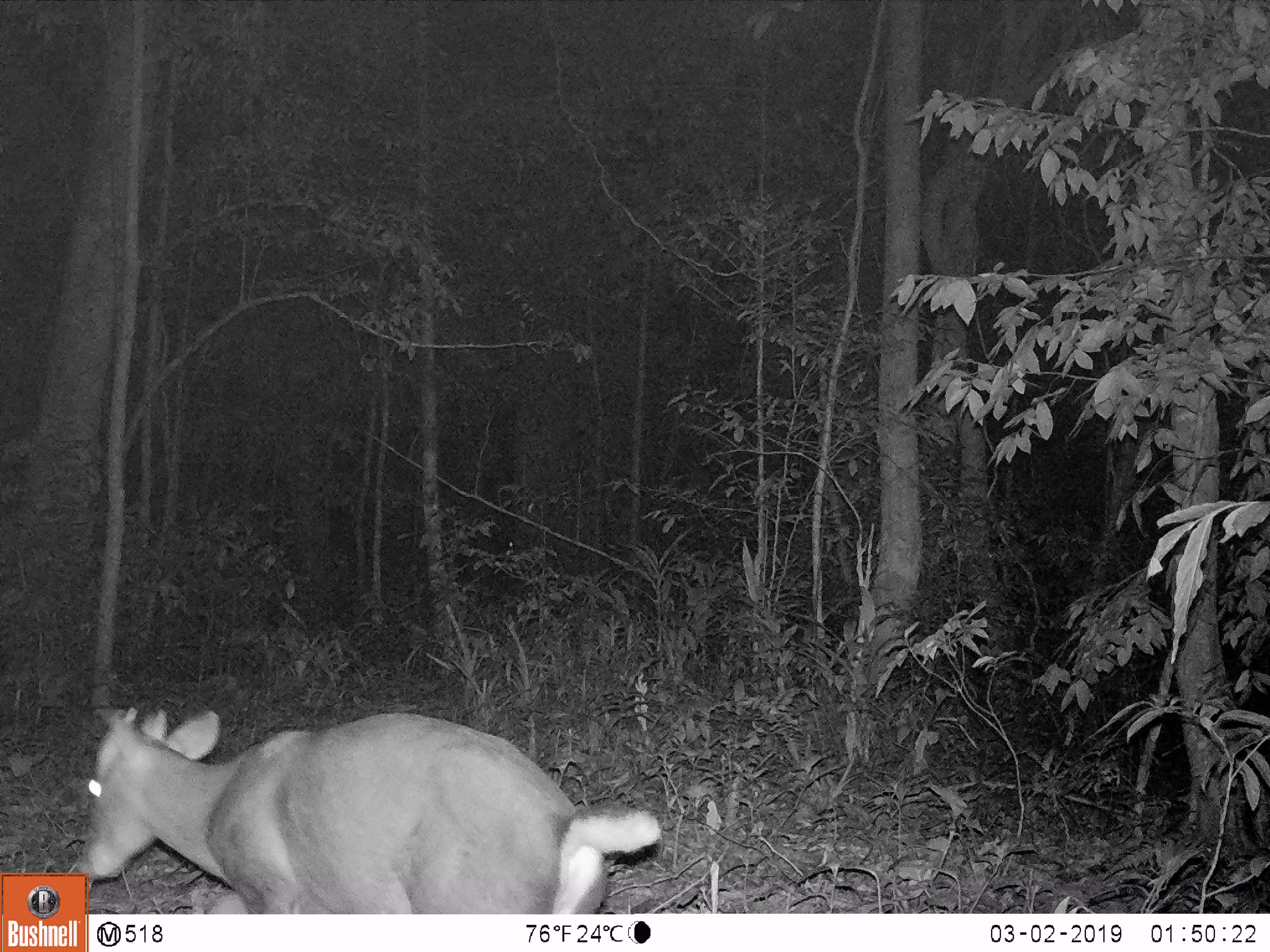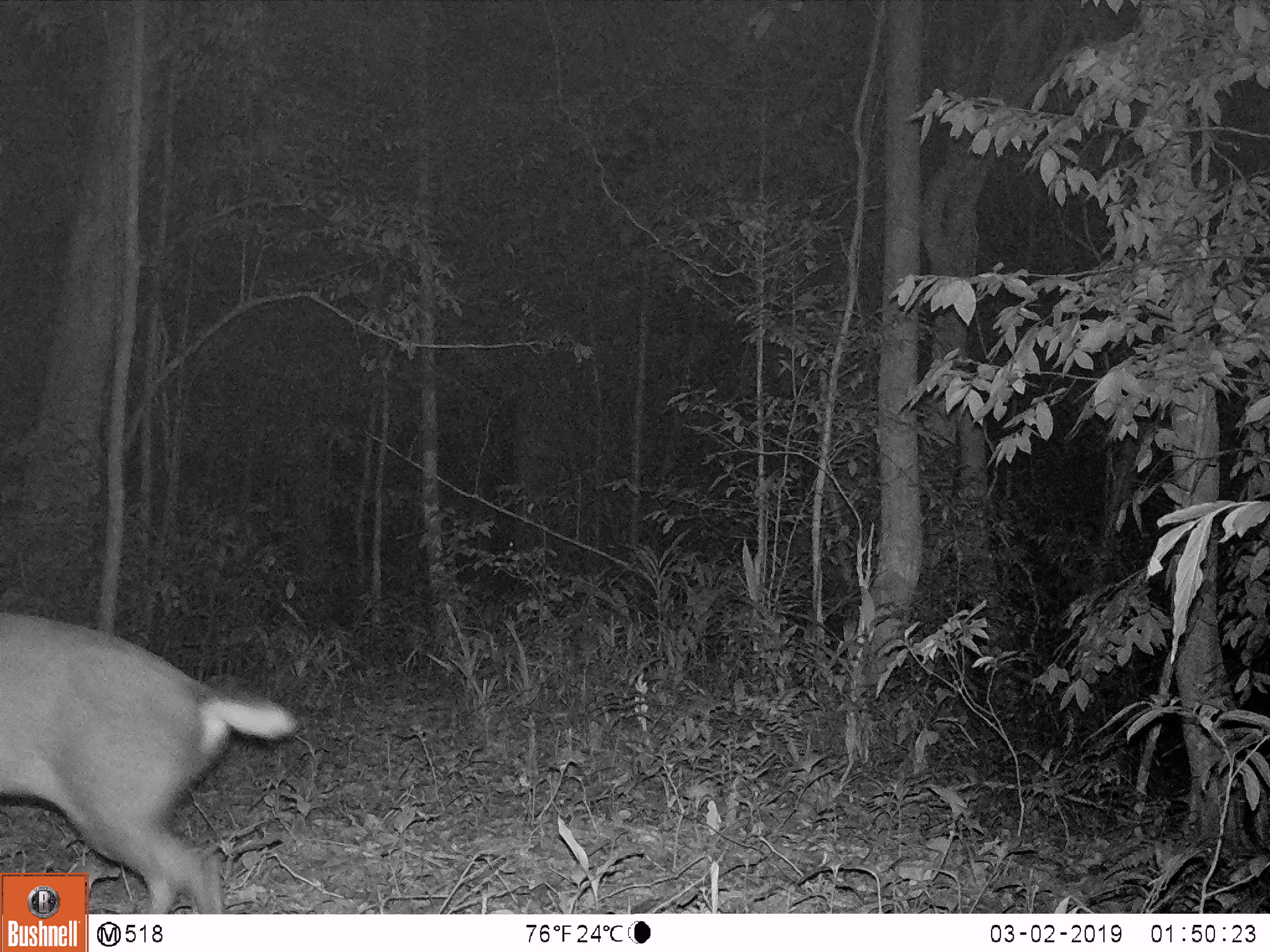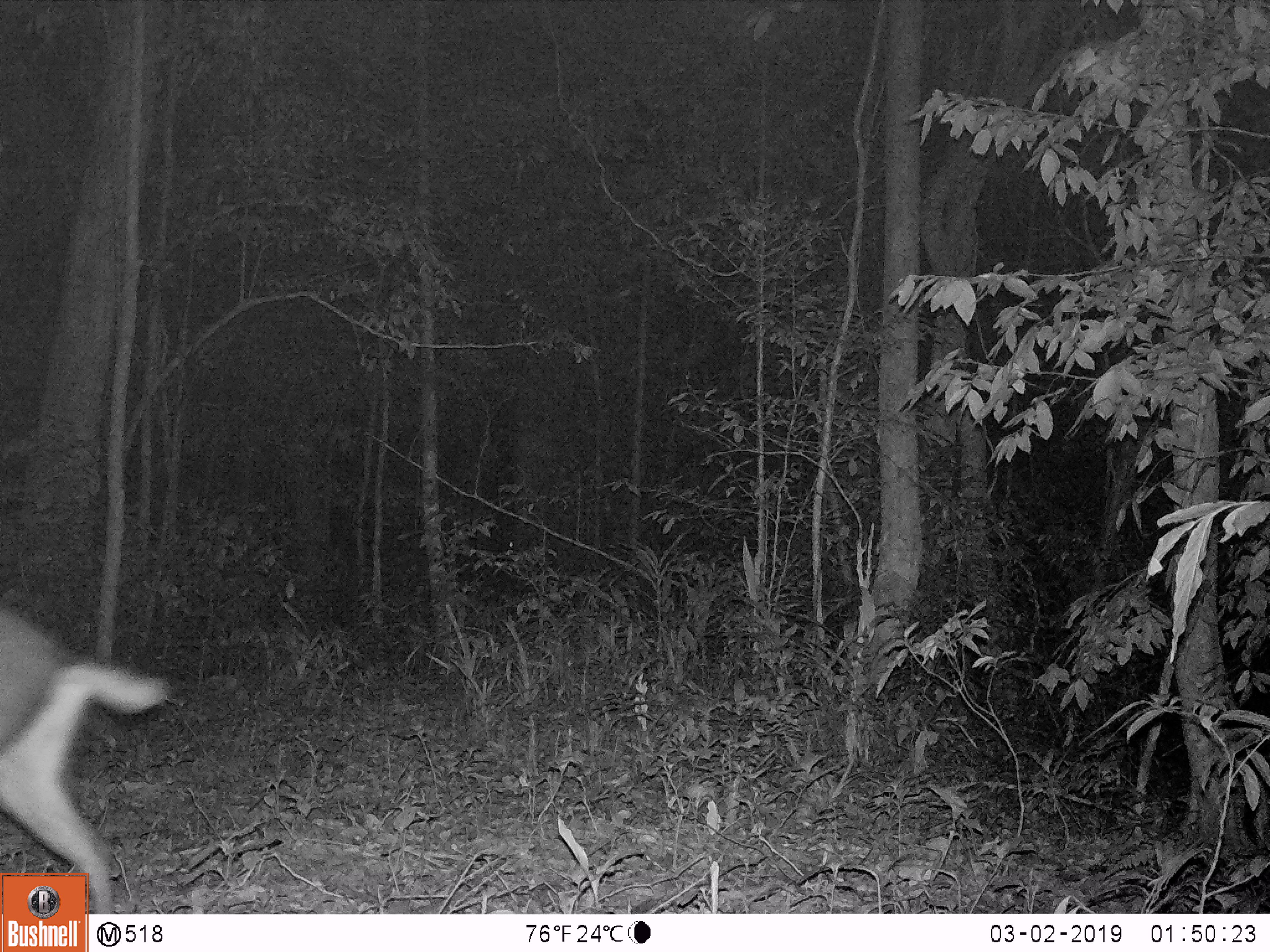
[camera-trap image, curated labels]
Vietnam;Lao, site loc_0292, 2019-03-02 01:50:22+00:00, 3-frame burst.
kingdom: Animalia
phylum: Chordata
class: Mammalia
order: Artiodactyla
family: Cervidae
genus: Muntiacus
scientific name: Muntiacus vuquangensis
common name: large-antlered muntjac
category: large antlered muntjac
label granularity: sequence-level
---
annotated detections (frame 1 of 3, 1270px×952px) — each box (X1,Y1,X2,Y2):
large antlered muntjac: (74,706,663,914)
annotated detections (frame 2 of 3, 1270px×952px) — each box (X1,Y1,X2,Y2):
large antlered muntjac: (0,611,295,911)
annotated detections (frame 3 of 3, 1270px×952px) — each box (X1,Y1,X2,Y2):
large antlered muntjac: (0,601,170,911)